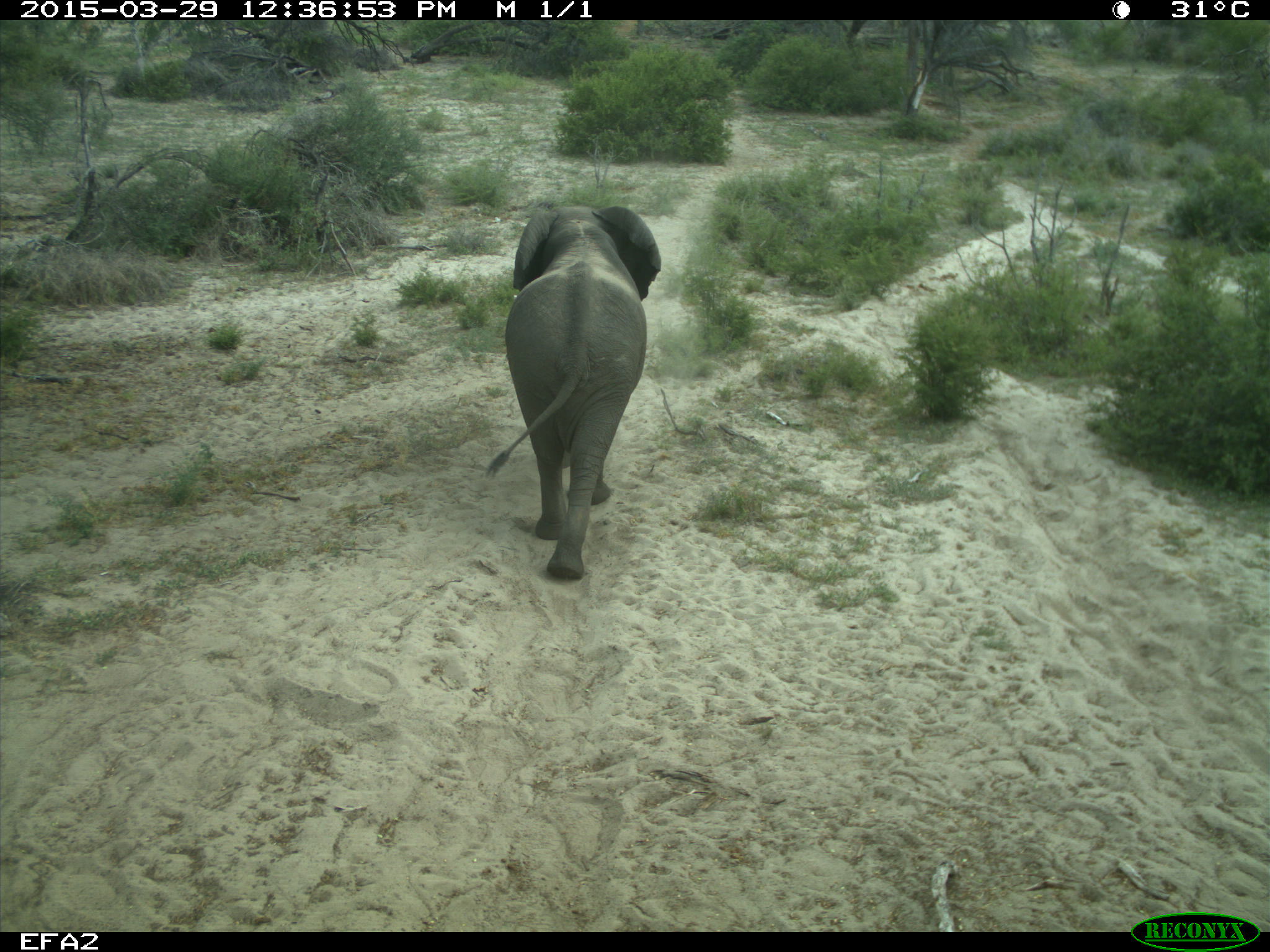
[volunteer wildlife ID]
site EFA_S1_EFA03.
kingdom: Animalia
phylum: Chordata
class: Mammalia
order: Proboscidea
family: Elephantidae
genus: Loxodonta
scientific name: Loxodonta africana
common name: african bush elephant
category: elephant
Elephant (african bush elephant) (Loxodonta africana), count 1. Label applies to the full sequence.